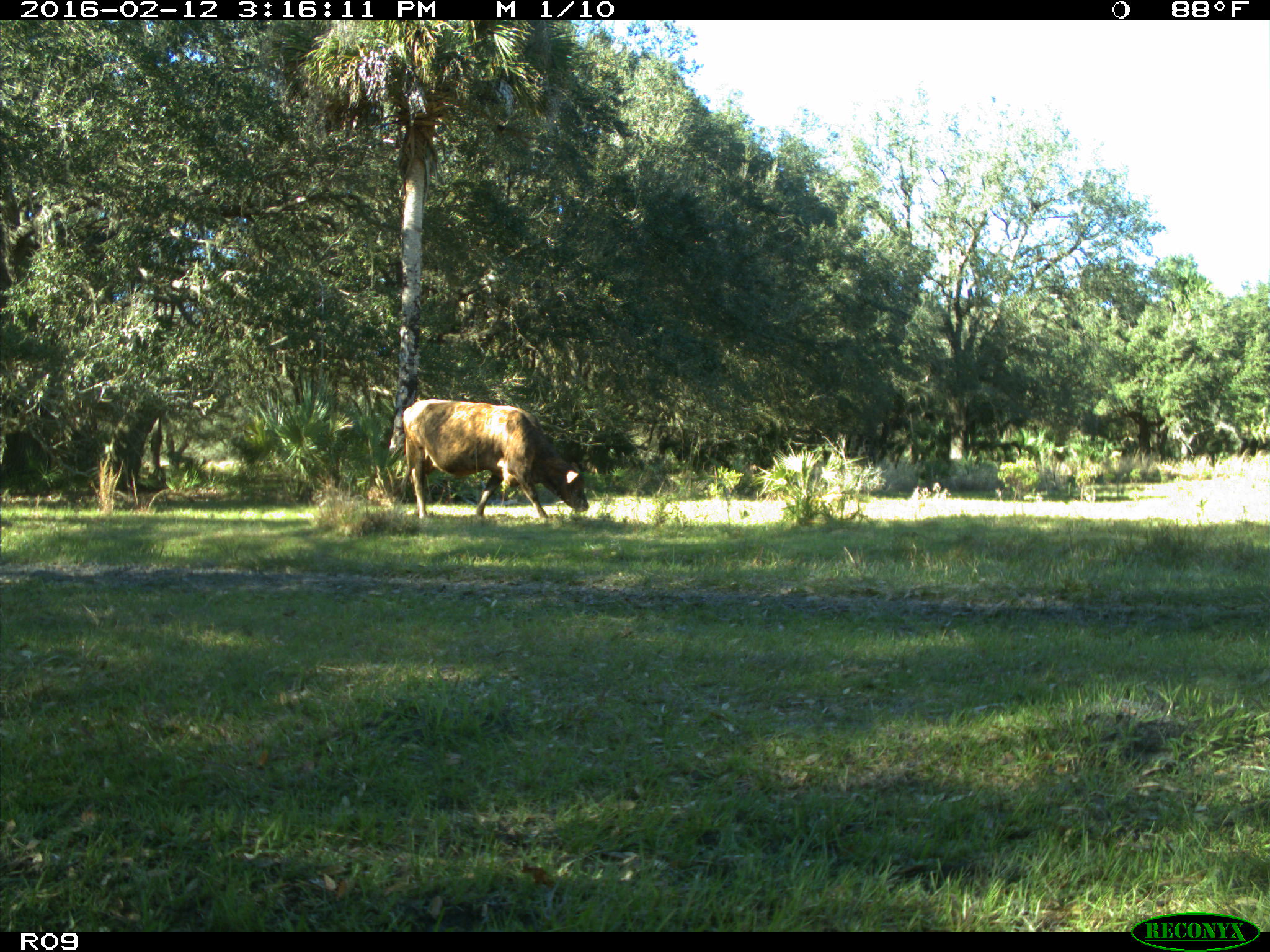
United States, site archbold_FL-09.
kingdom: Animalia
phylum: Chordata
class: Mammalia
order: Artiodactyla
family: Bovidae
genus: Bos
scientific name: Bos taurus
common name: domestic cow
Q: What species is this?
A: Bos taurus (domestic cow).